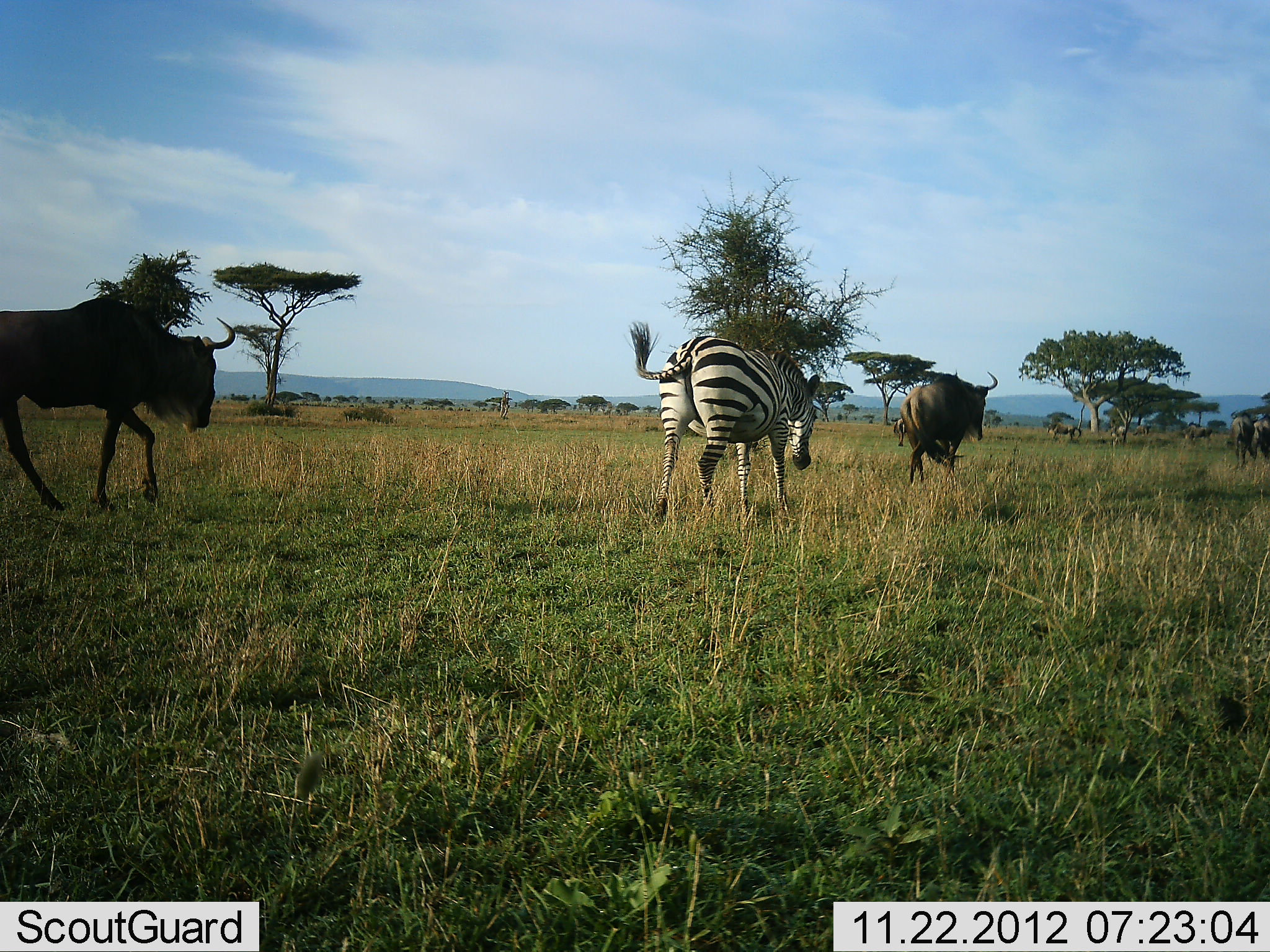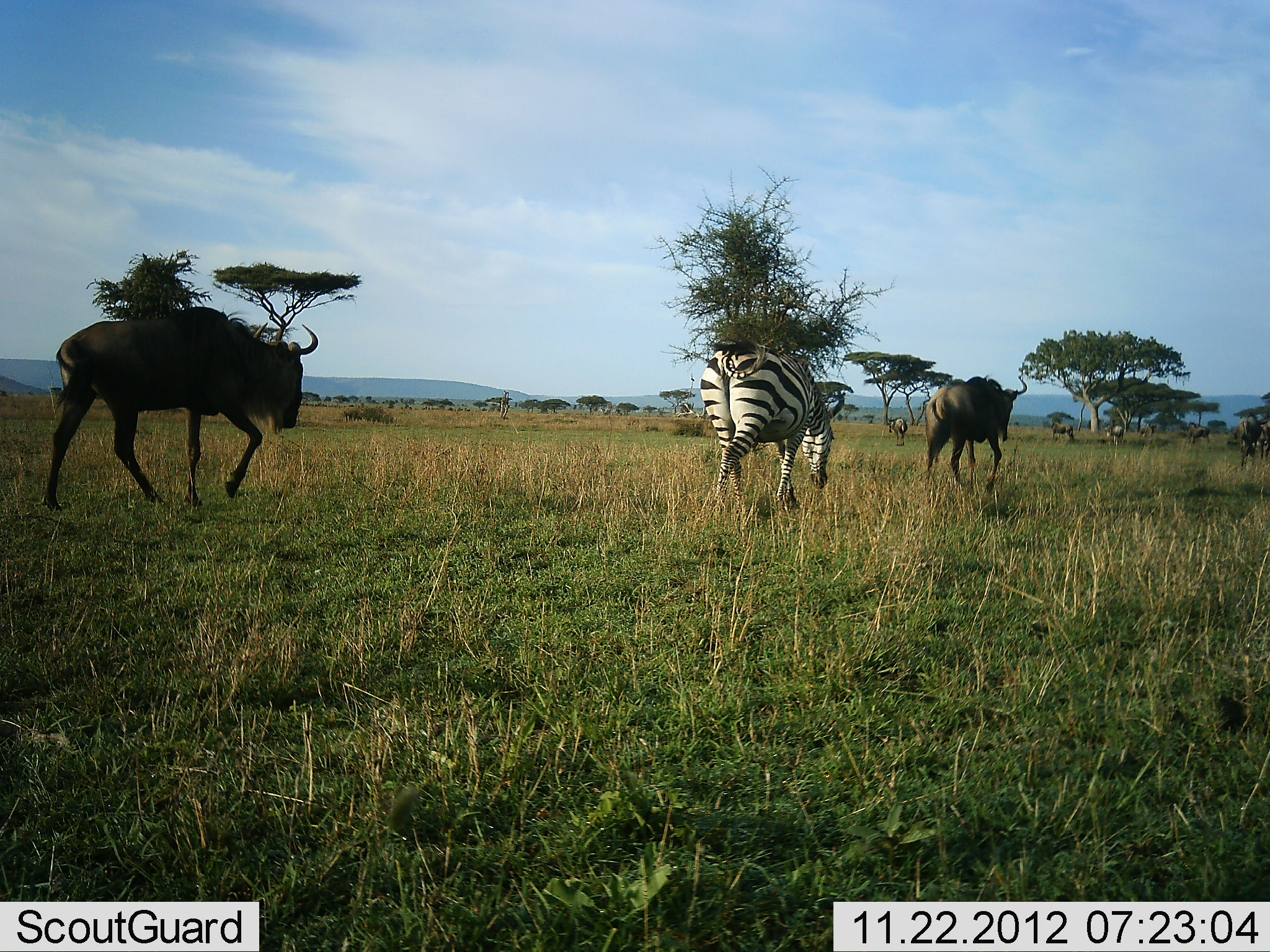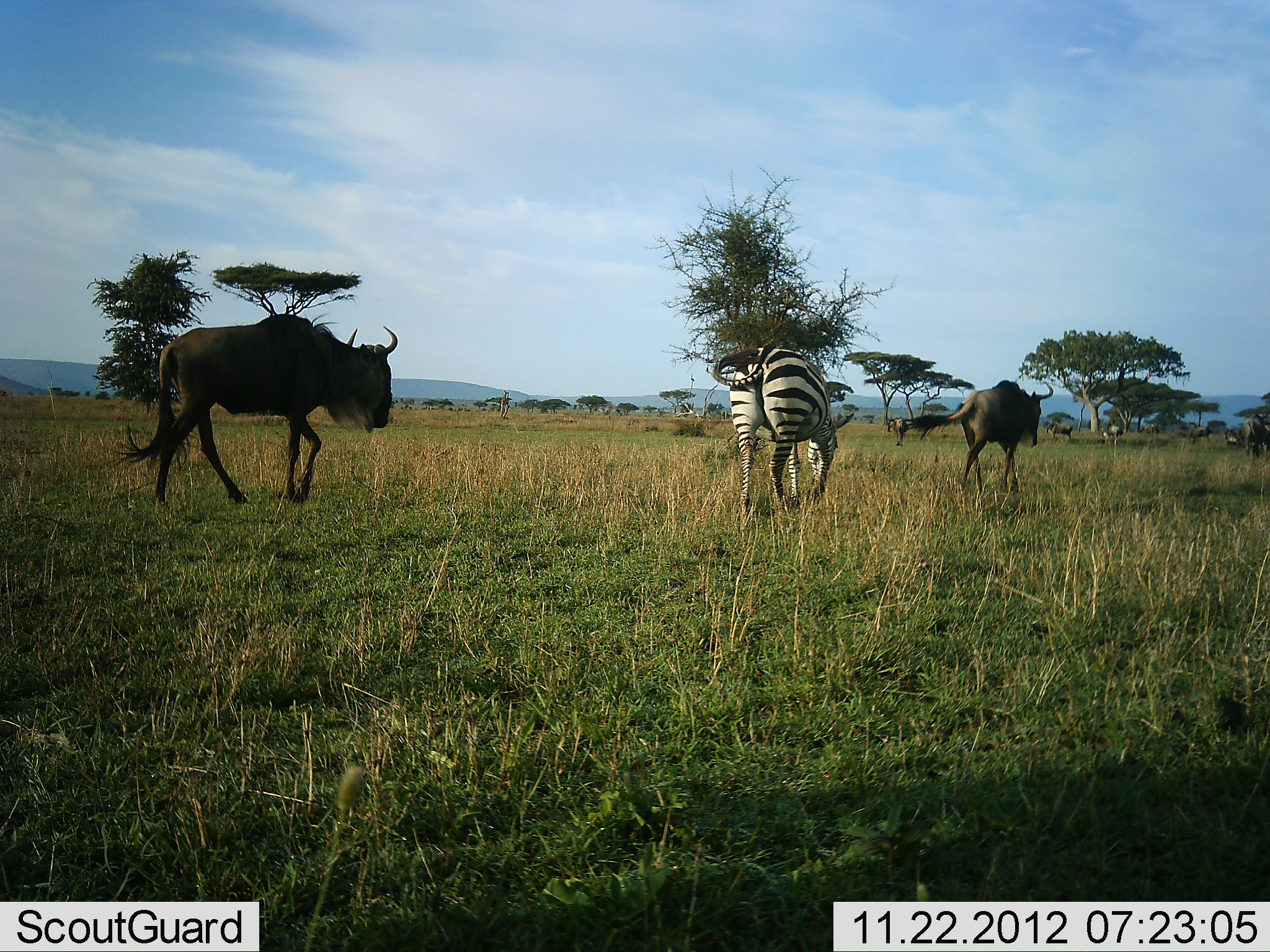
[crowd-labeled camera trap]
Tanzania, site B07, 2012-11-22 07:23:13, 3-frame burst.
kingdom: Animalia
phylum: Chordata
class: Mammalia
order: Artiodactyla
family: Bovidae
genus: Connochaetes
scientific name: Connochaetes taurinus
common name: blue wildebeest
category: wildebeest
Wildebeest (blue wildebeest) (Connochaetes taurinus), count 7. Behavior (volunteer vote fractions): standing 10%, resting 0%, moving 100%, interacting 0%. Young present (vote fraction): 0%. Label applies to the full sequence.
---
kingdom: Animalia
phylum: Chordata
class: Mammalia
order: Perissodactyla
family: Equidae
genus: Equus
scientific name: Equus quagga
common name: plains zebra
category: zebra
Zebra (plains zebra) (Equus quagga), count 1. Behavior (volunteer vote fractions): standing 0%, resting 0%, moving 90%, interacting 0%. Young present (vote fraction): 0%. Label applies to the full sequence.